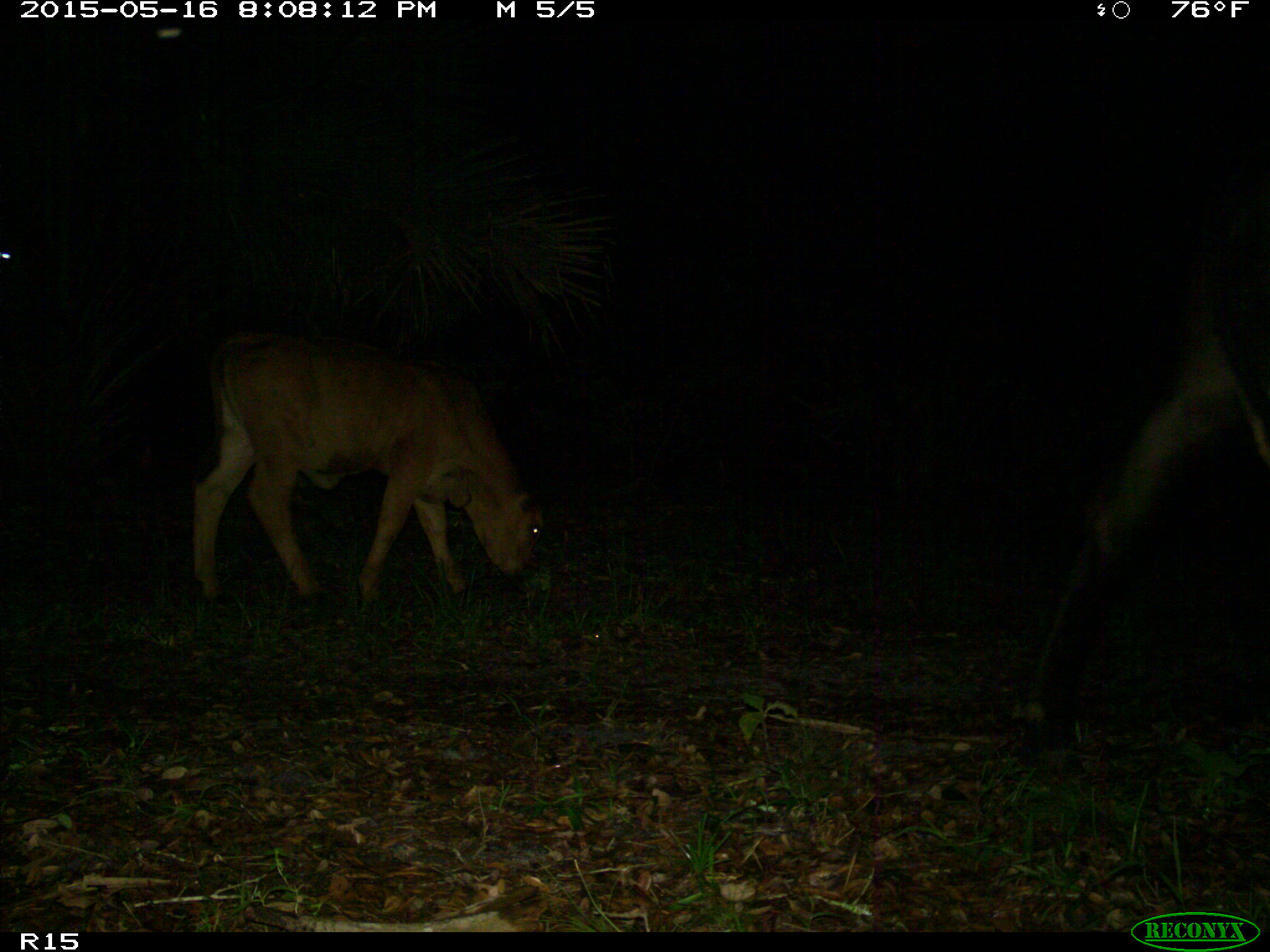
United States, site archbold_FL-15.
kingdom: Animalia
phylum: Chordata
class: Mammalia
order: Artiodactyla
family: Bovidae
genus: Bos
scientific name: Bos taurus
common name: domestic cow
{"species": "Bos taurus (domestic cow)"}